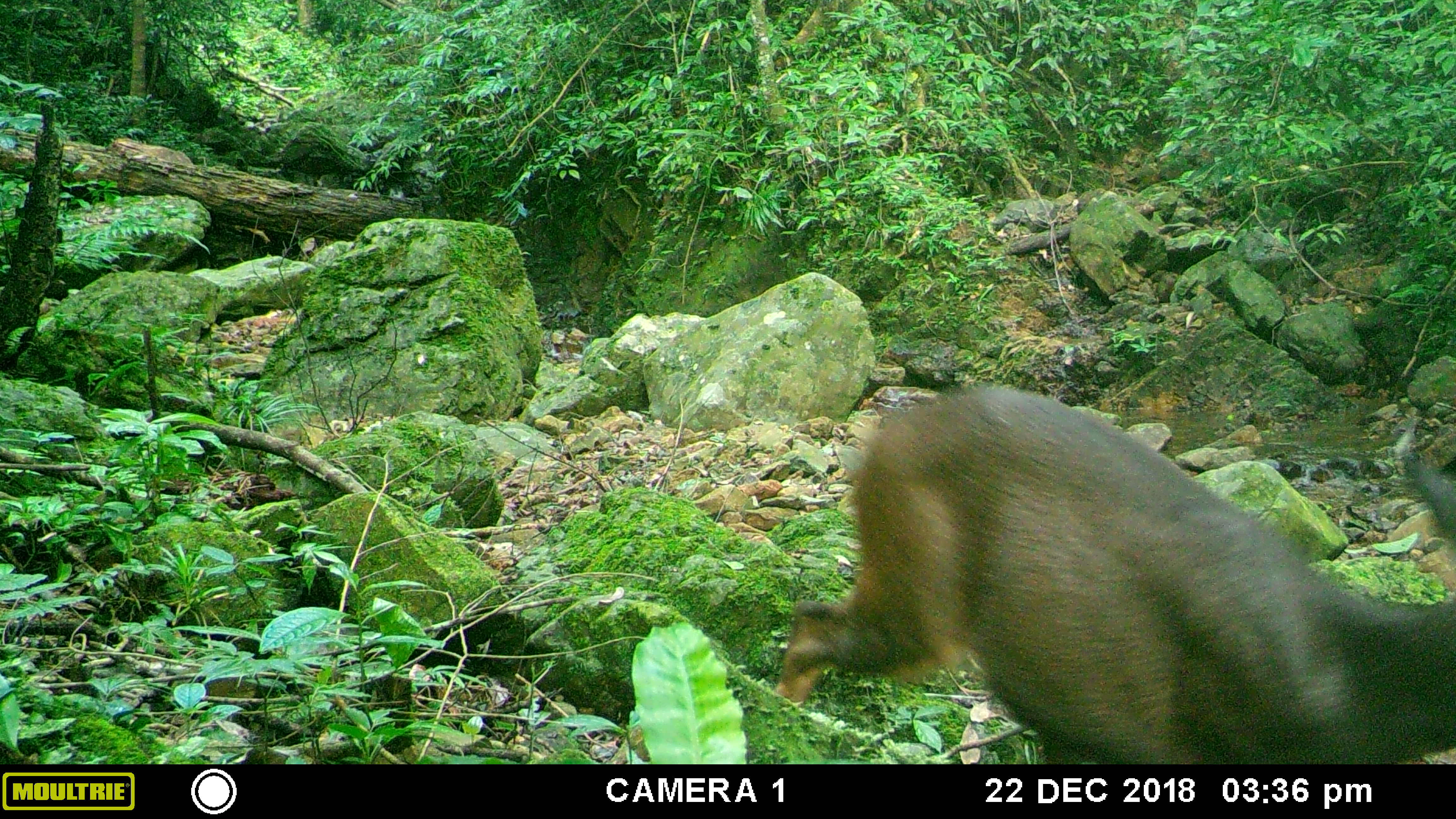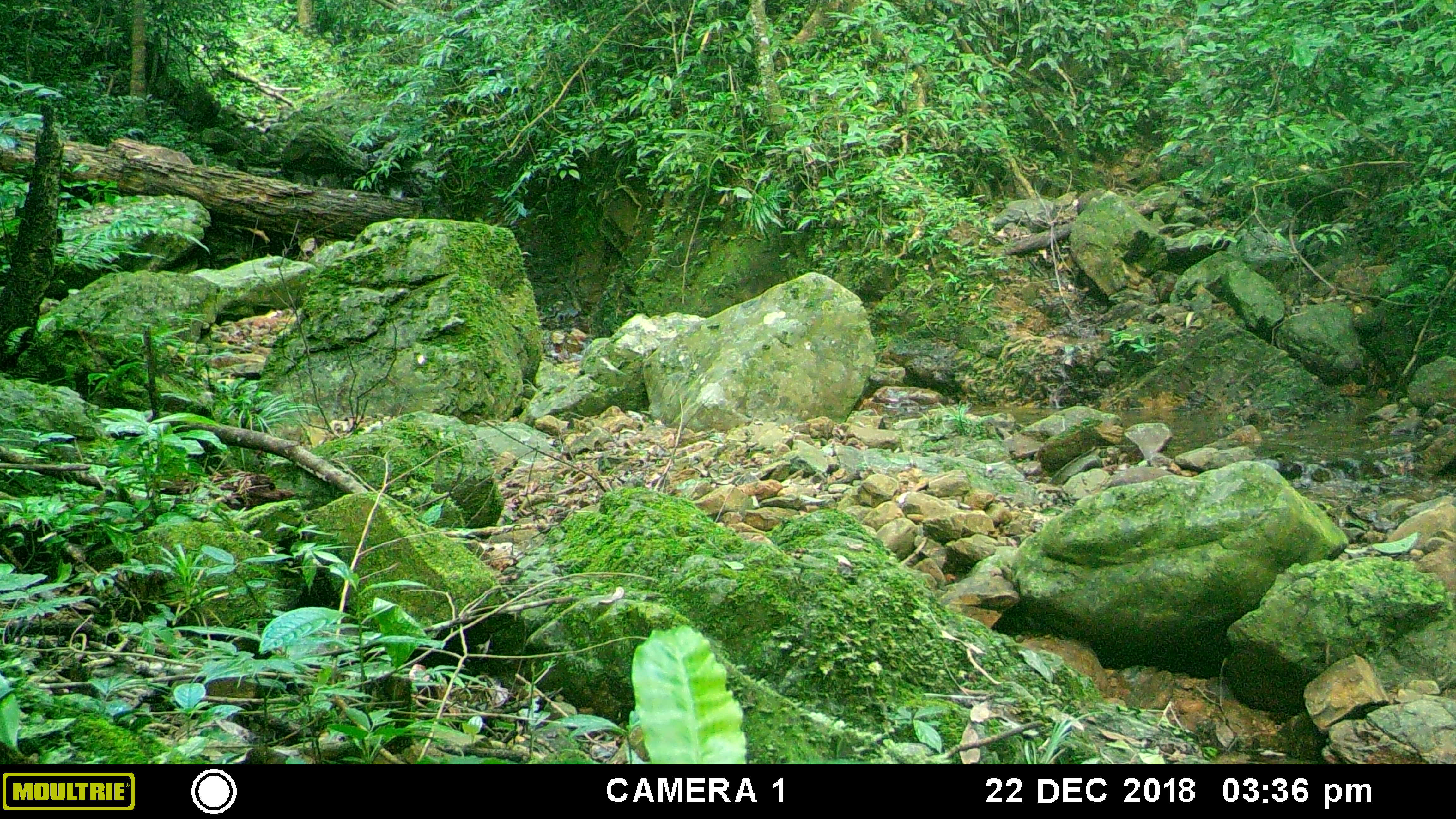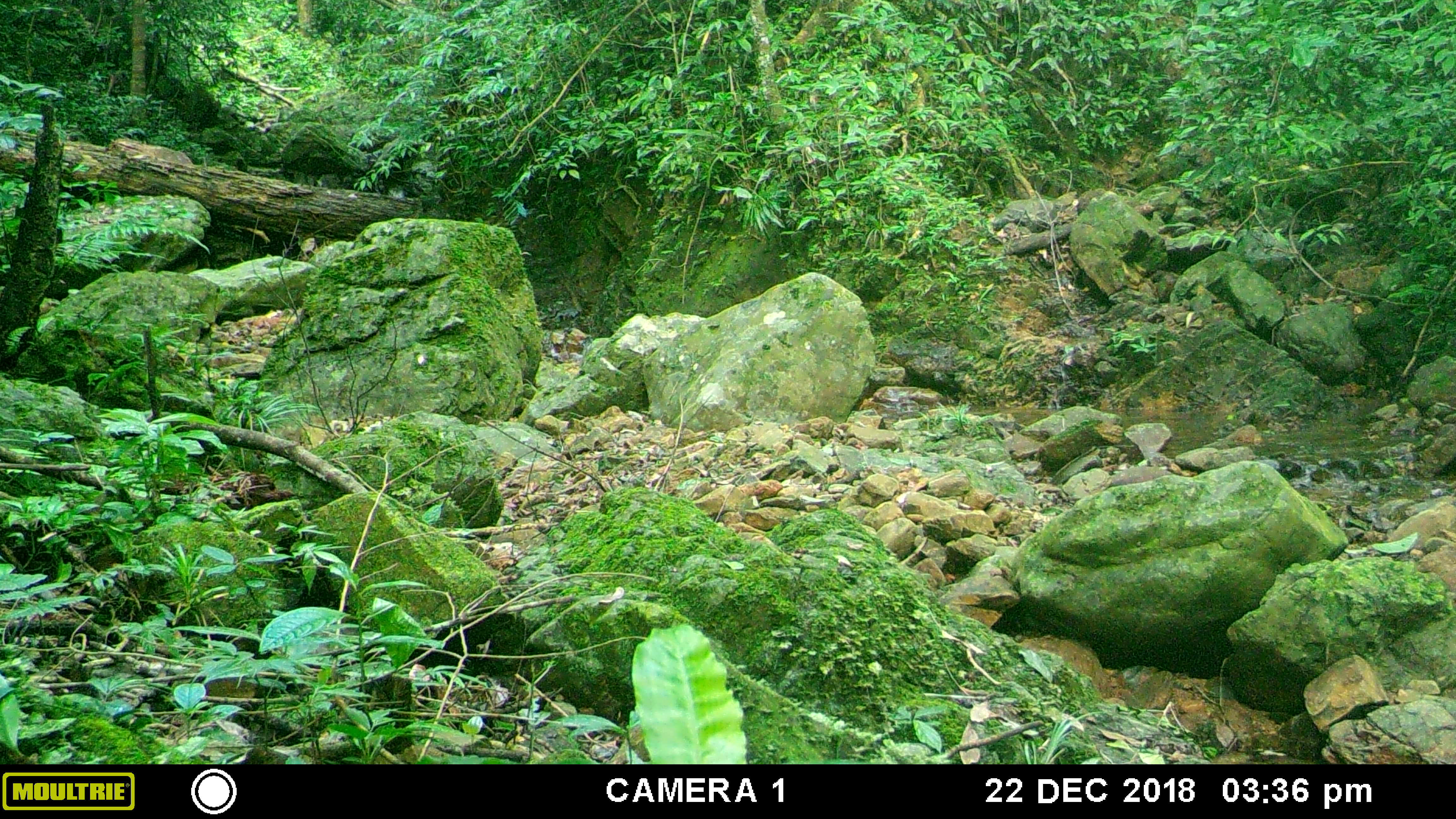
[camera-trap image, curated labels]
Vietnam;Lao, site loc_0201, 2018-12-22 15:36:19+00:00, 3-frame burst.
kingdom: Animalia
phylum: Chordata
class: Mammalia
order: Artiodactyla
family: Cervidae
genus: Rusa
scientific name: Rusa unicolor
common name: sambar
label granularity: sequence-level